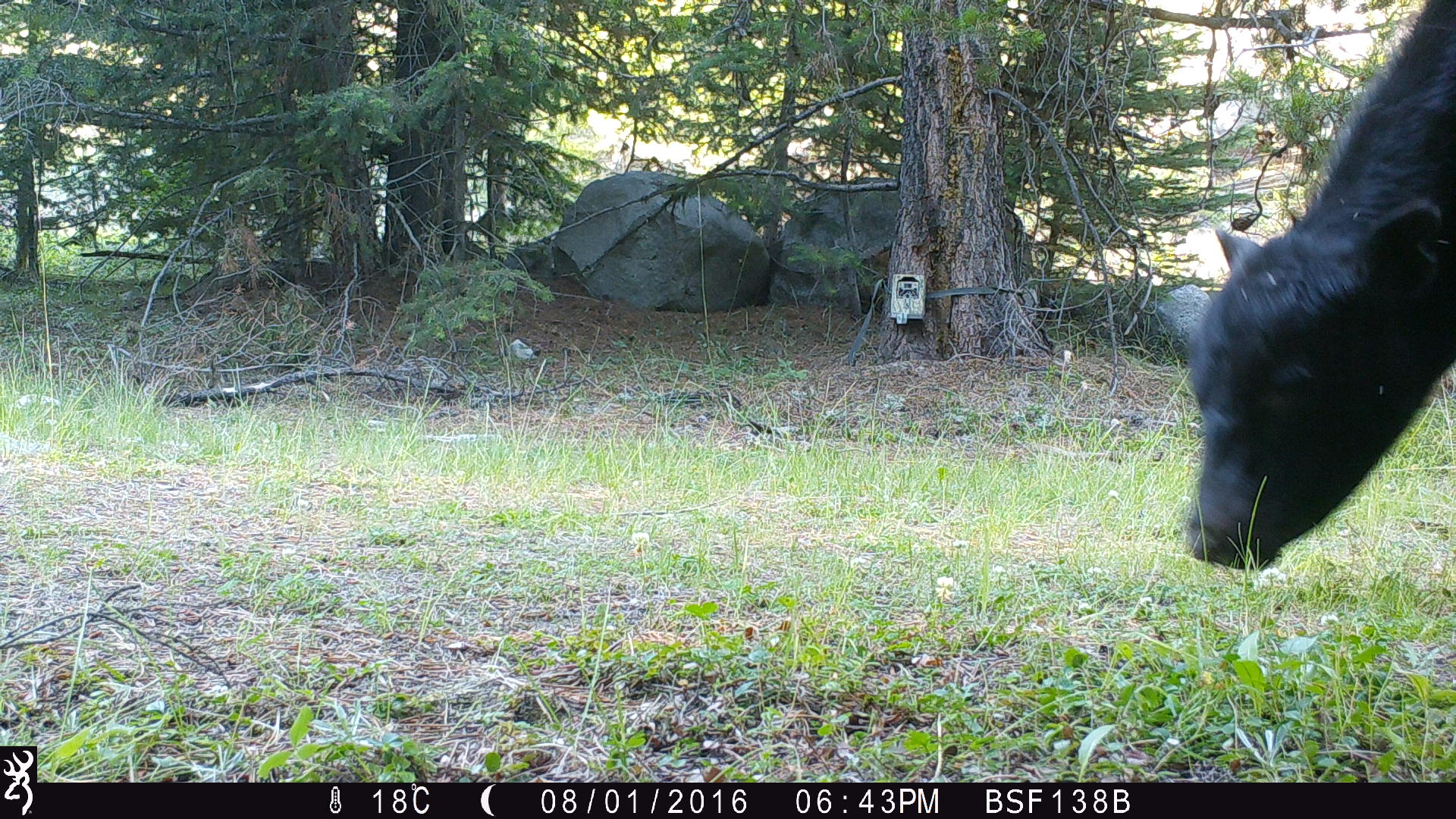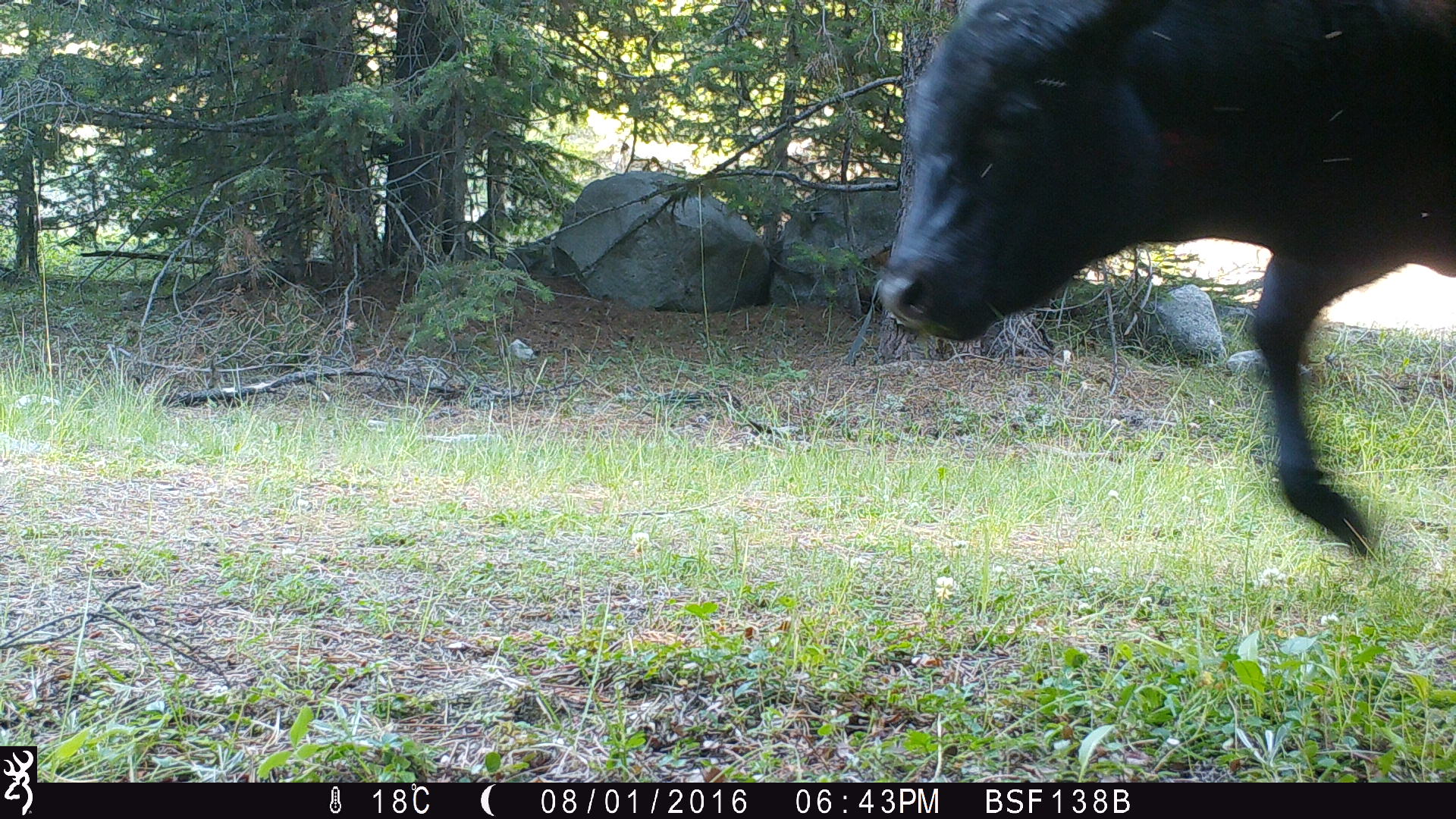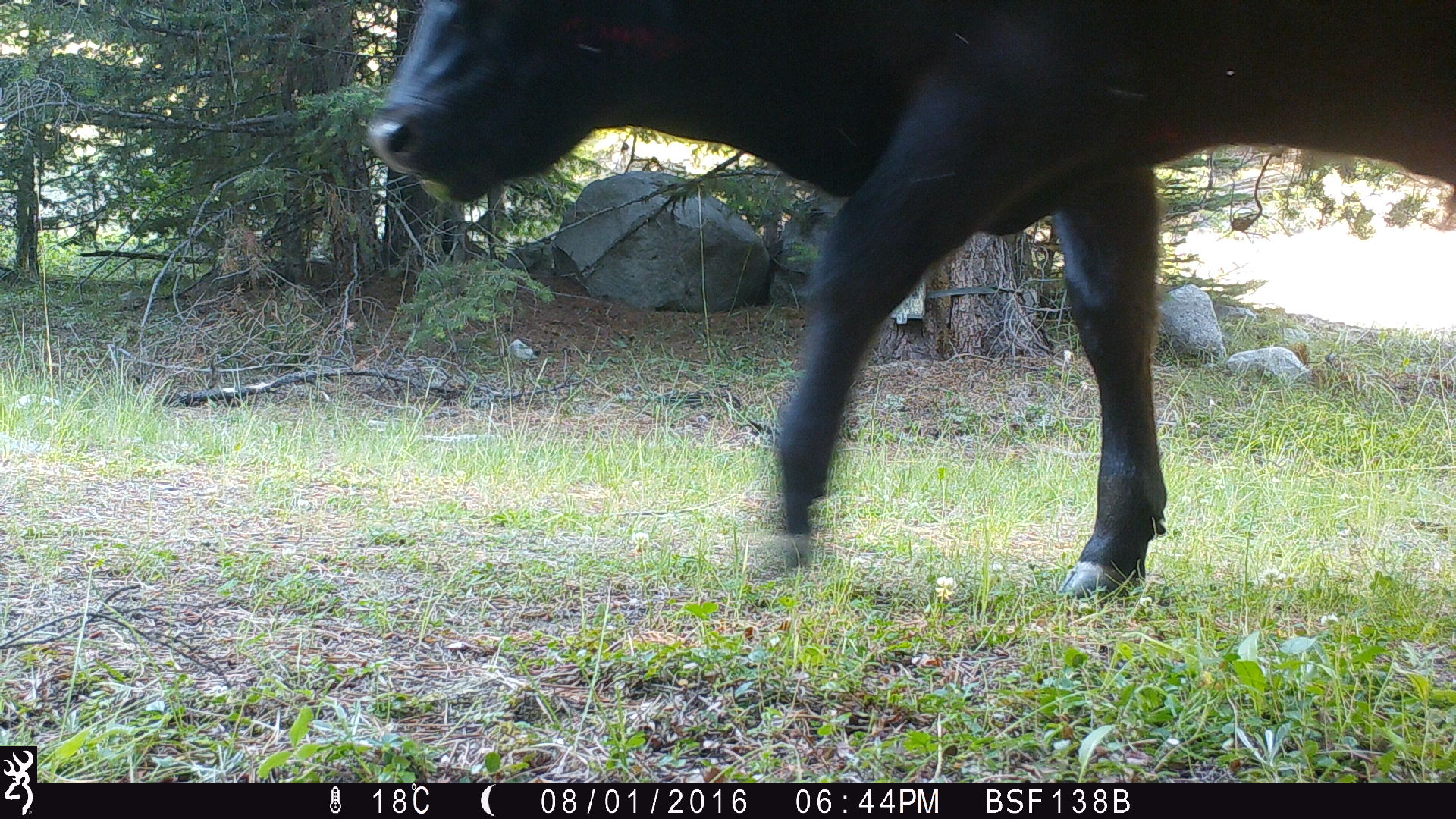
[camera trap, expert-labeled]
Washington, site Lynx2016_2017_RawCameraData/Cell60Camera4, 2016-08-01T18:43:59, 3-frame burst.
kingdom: Animalia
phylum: Chordata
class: Mammalia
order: Artiodactyla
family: Bovidae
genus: Bos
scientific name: Bos taurus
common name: domestic cattle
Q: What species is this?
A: Domestic cattle (Bos taurus).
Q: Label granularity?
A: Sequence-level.